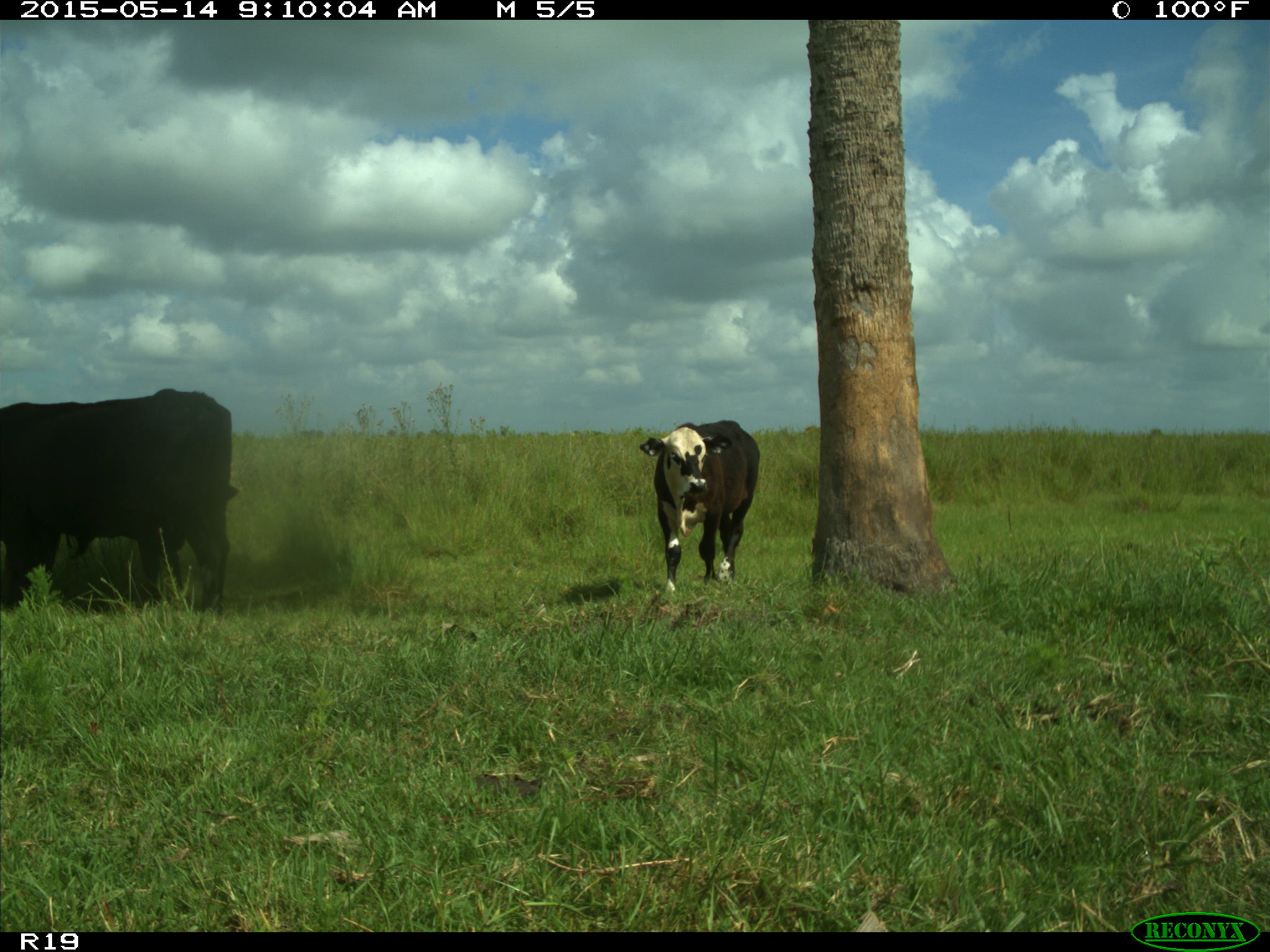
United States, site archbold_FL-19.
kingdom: Animalia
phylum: Chordata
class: Mammalia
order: Artiodactyla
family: Bovidae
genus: Bos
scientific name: Bos taurus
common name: domestic cow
Bos taurus (domestic cow).